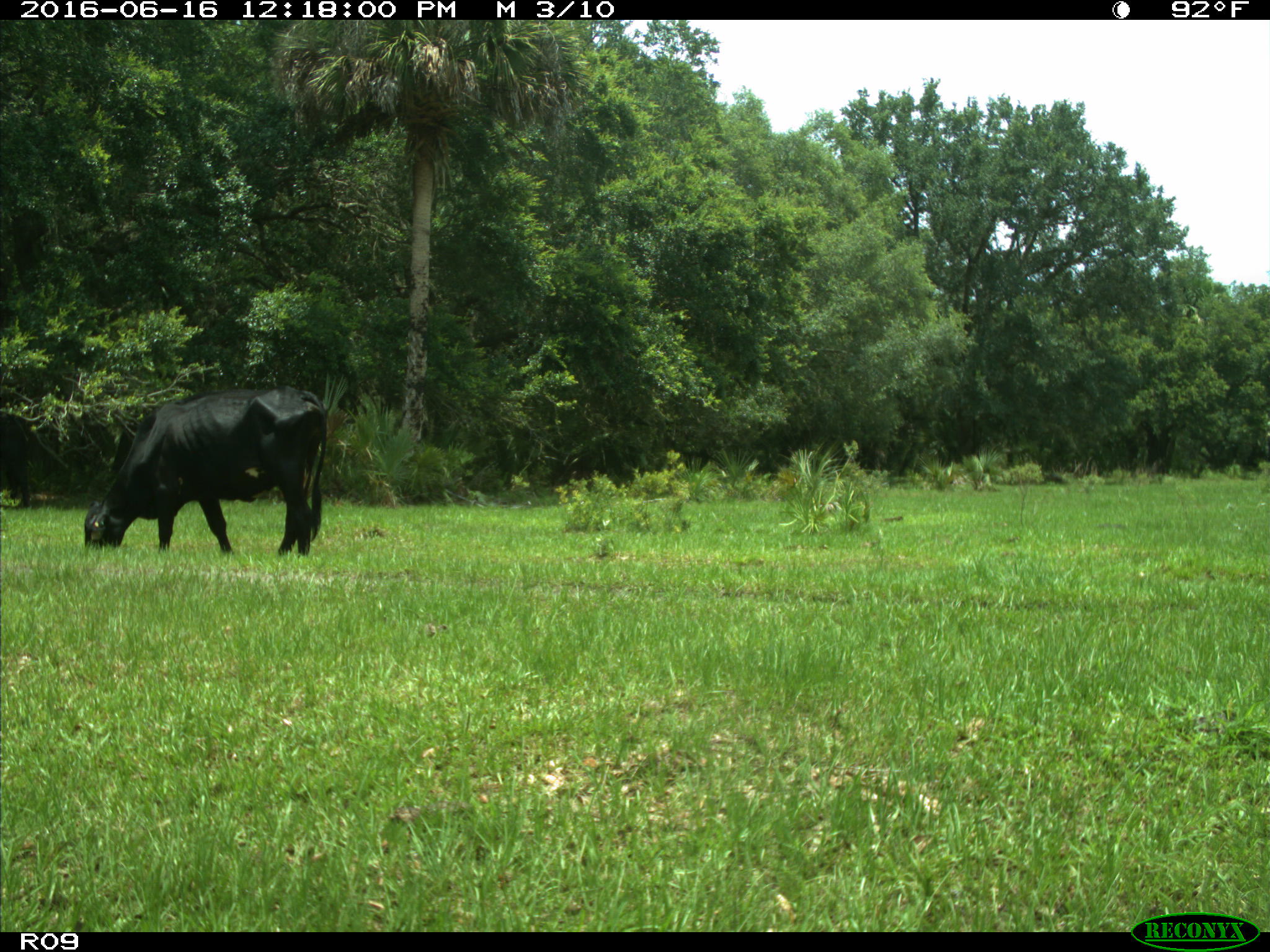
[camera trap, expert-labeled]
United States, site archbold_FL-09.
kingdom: Animalia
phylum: Chordata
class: Mammalia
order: Artiodactyla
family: Bovidae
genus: Bos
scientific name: Bos taurus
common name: domestic cow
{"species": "Bos taurus (domestic cow)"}